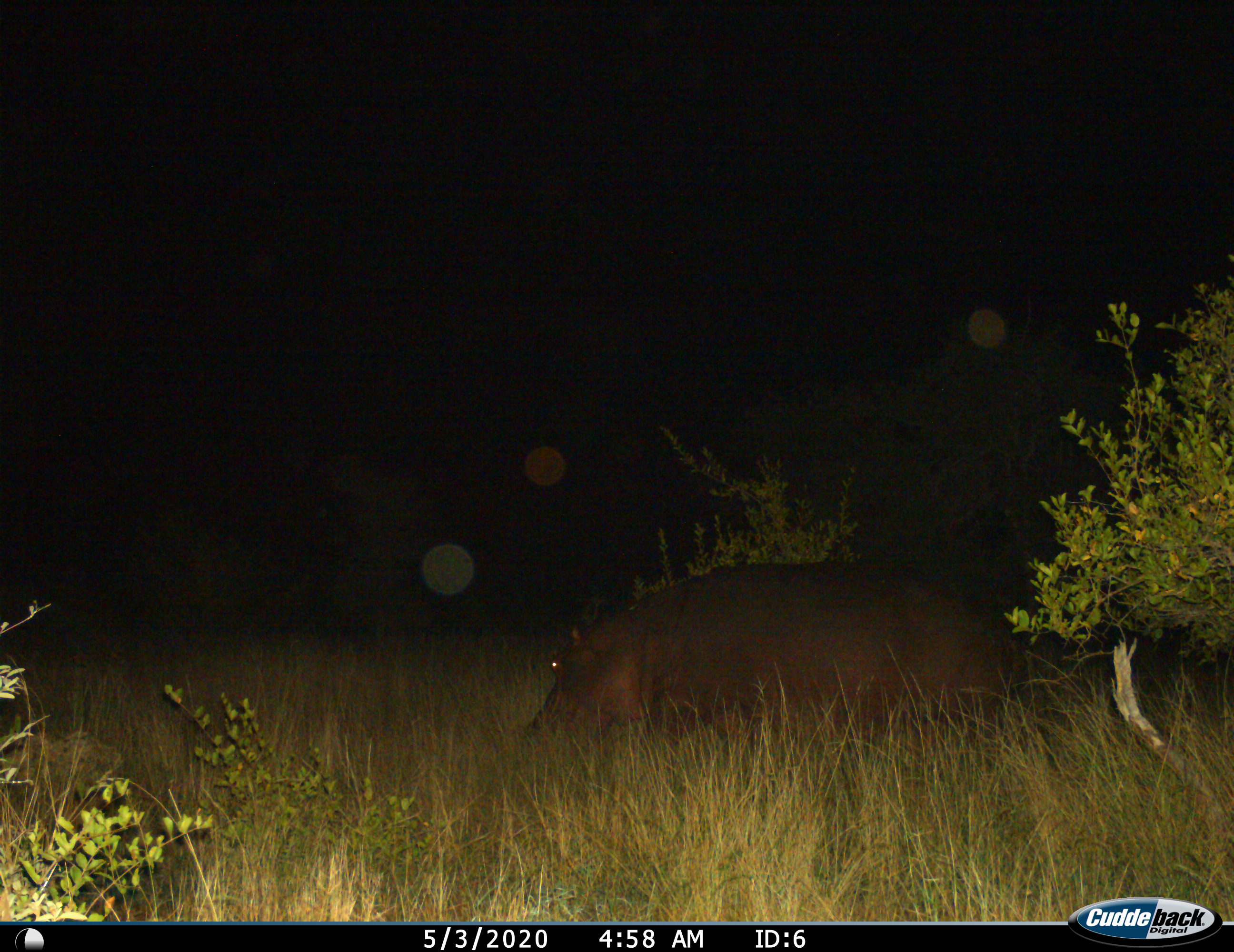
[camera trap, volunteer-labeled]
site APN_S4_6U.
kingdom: Animalia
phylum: Chordata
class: Mammalia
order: Artiodactyla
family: Hippopotamidae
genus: Hippopotamus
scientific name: Hippopotamus amphibius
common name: hippopotamus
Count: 1.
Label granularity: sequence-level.